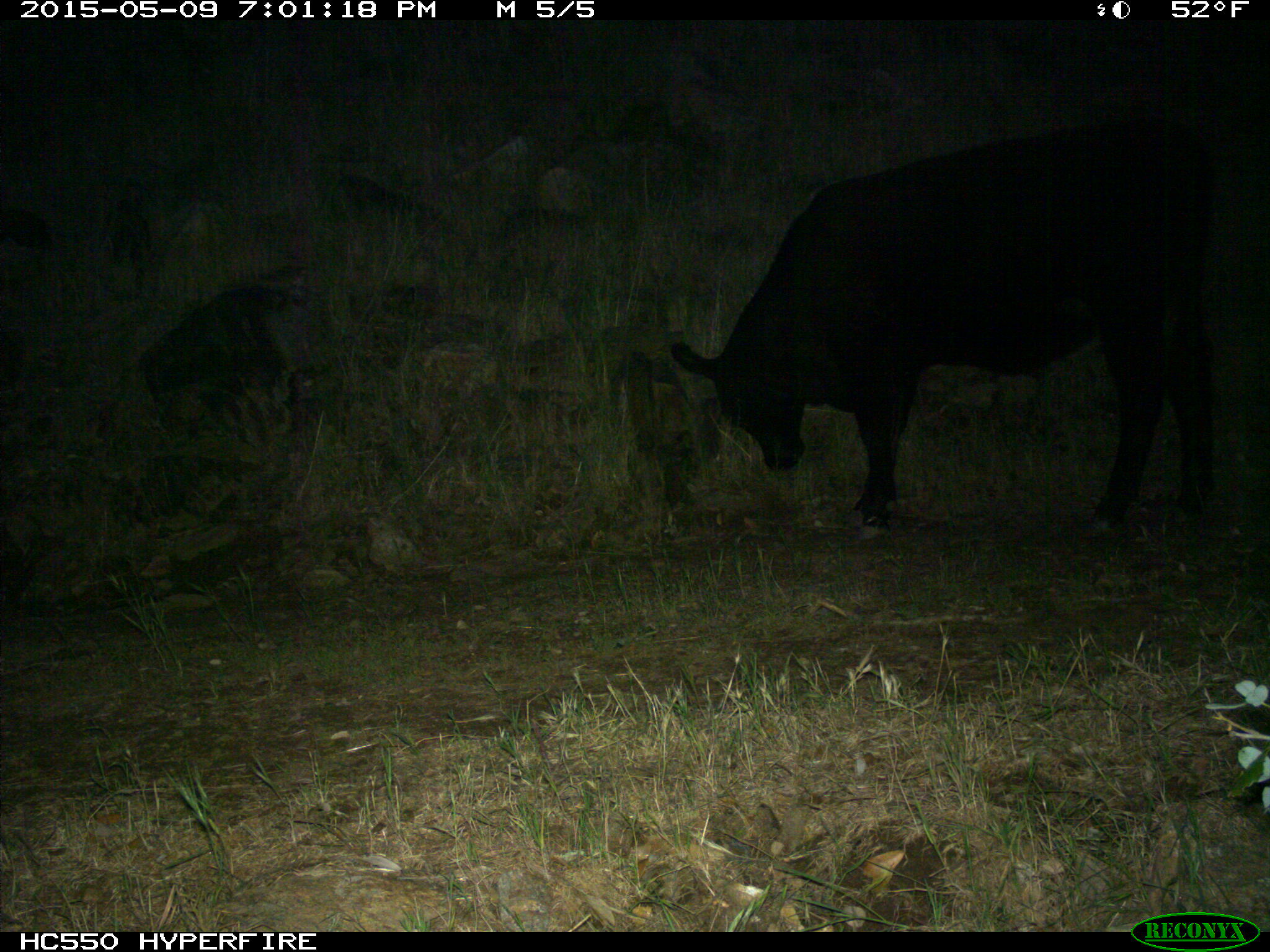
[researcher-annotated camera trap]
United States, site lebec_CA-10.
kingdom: Animalia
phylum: Chordata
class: Mammalia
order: Artiodactyla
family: Bovidae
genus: Bos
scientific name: Bos taurus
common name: domestic cow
Bos taurus (domestic cow).